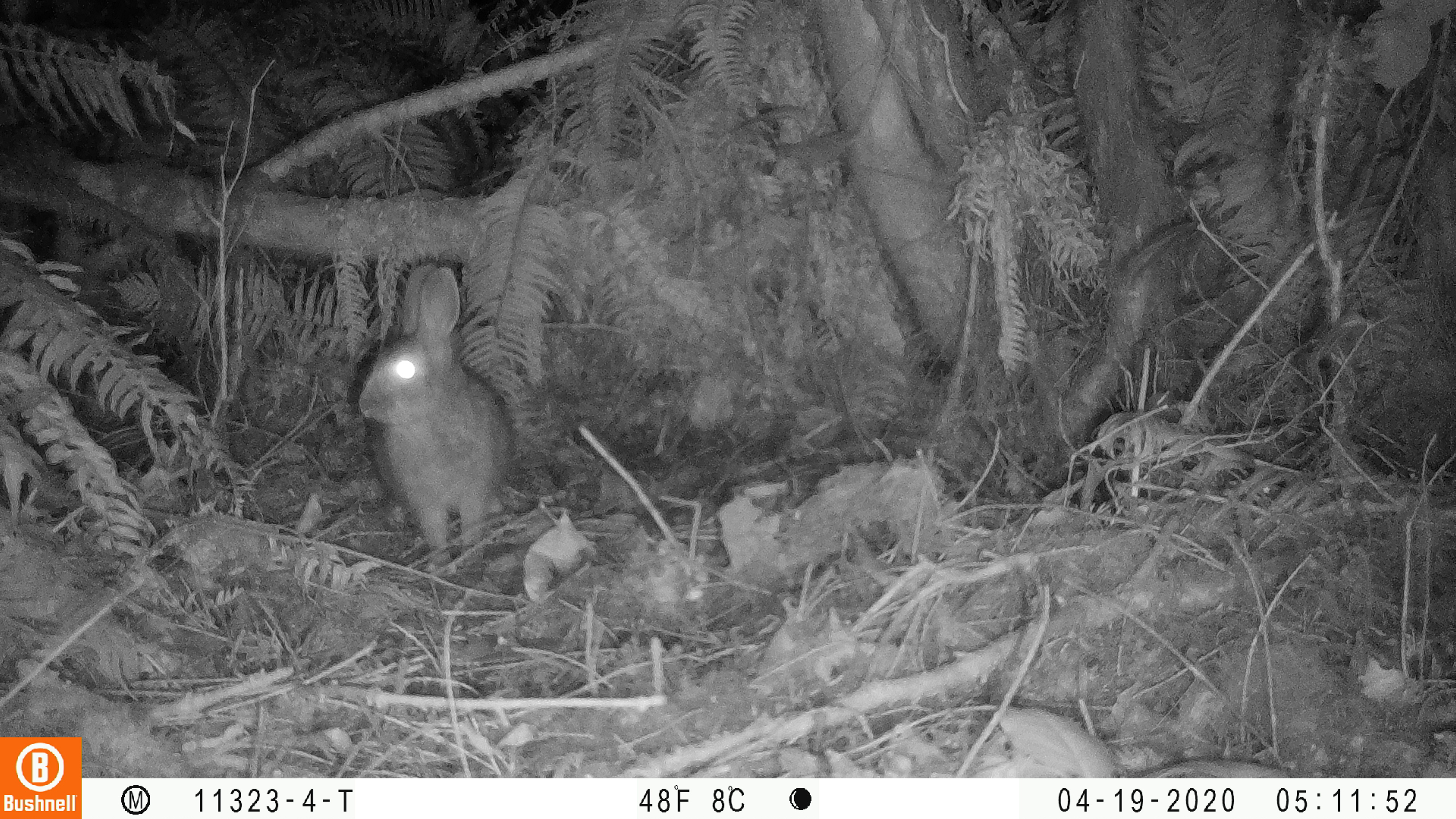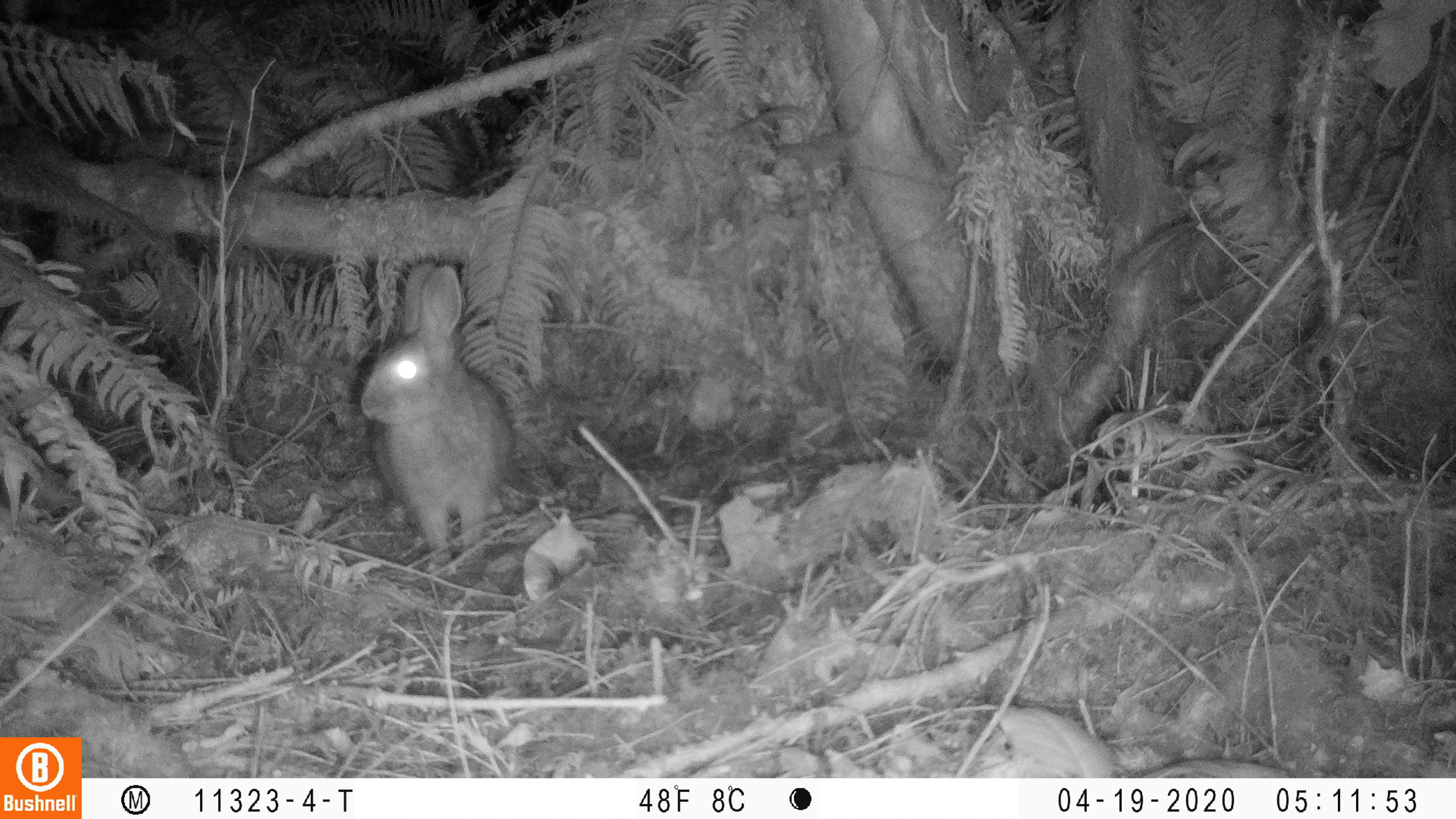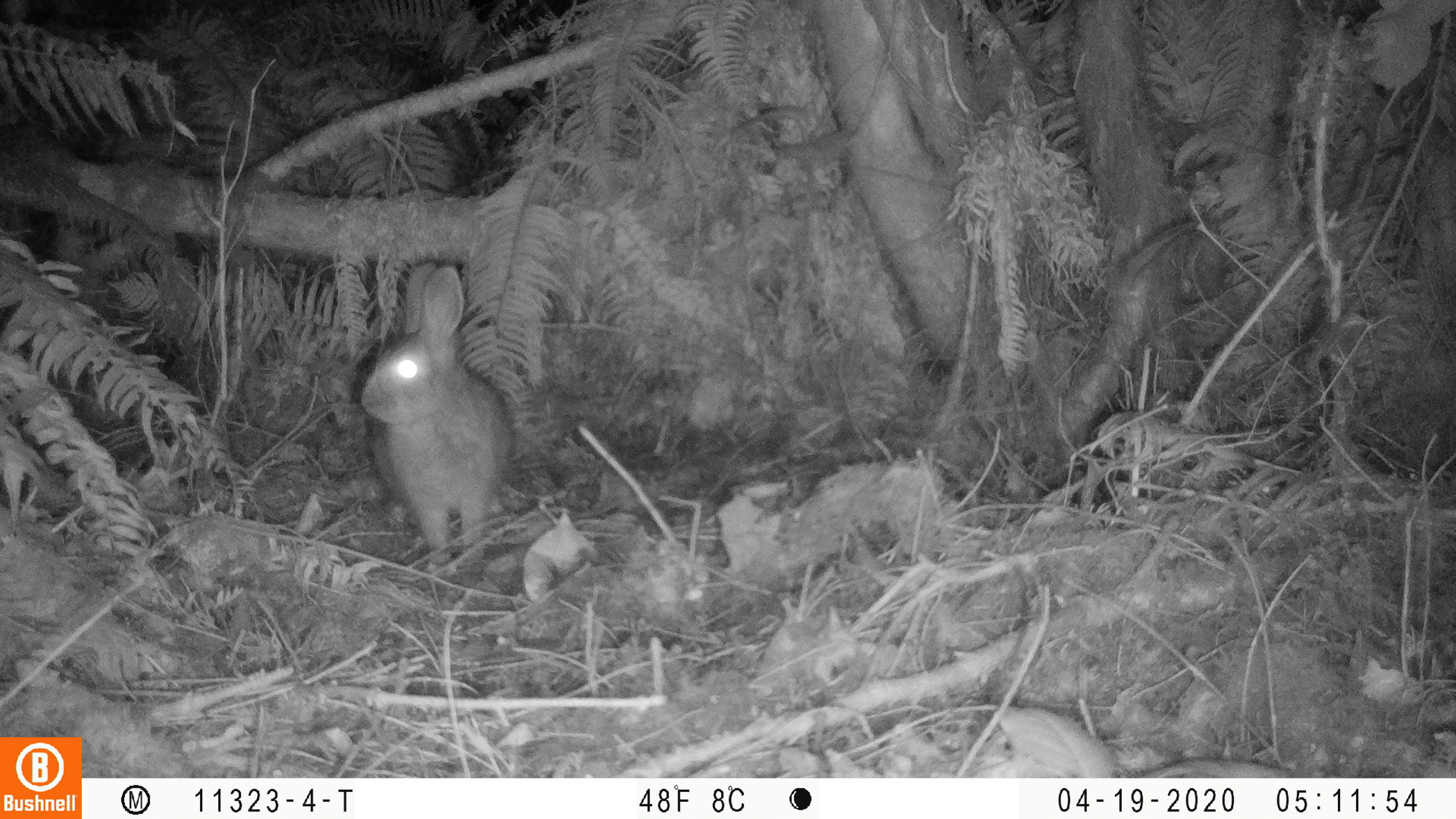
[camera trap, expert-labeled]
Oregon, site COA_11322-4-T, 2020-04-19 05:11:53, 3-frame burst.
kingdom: Animalia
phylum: Chordata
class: Mammalia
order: Lagomorpha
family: Leporidae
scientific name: Leporidae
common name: hares and rabbits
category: leporidae family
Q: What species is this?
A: Leporidae family (hares and rabbits) (Leporidae).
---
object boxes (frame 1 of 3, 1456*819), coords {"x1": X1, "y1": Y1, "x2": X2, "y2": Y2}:
leporidae family: {"x1": 356, "y1": 256, "x2": 516, "y2": 578}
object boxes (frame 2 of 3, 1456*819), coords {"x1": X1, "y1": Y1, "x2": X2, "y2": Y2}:
leporidae family: {"x1": 359, "y1": 259, "x2": 525, "y2": 575}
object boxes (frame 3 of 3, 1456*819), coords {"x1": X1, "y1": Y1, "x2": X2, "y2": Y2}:
leporidae family: {"x1": 358, "y1": 259, "x2": 527, "y2": 564}